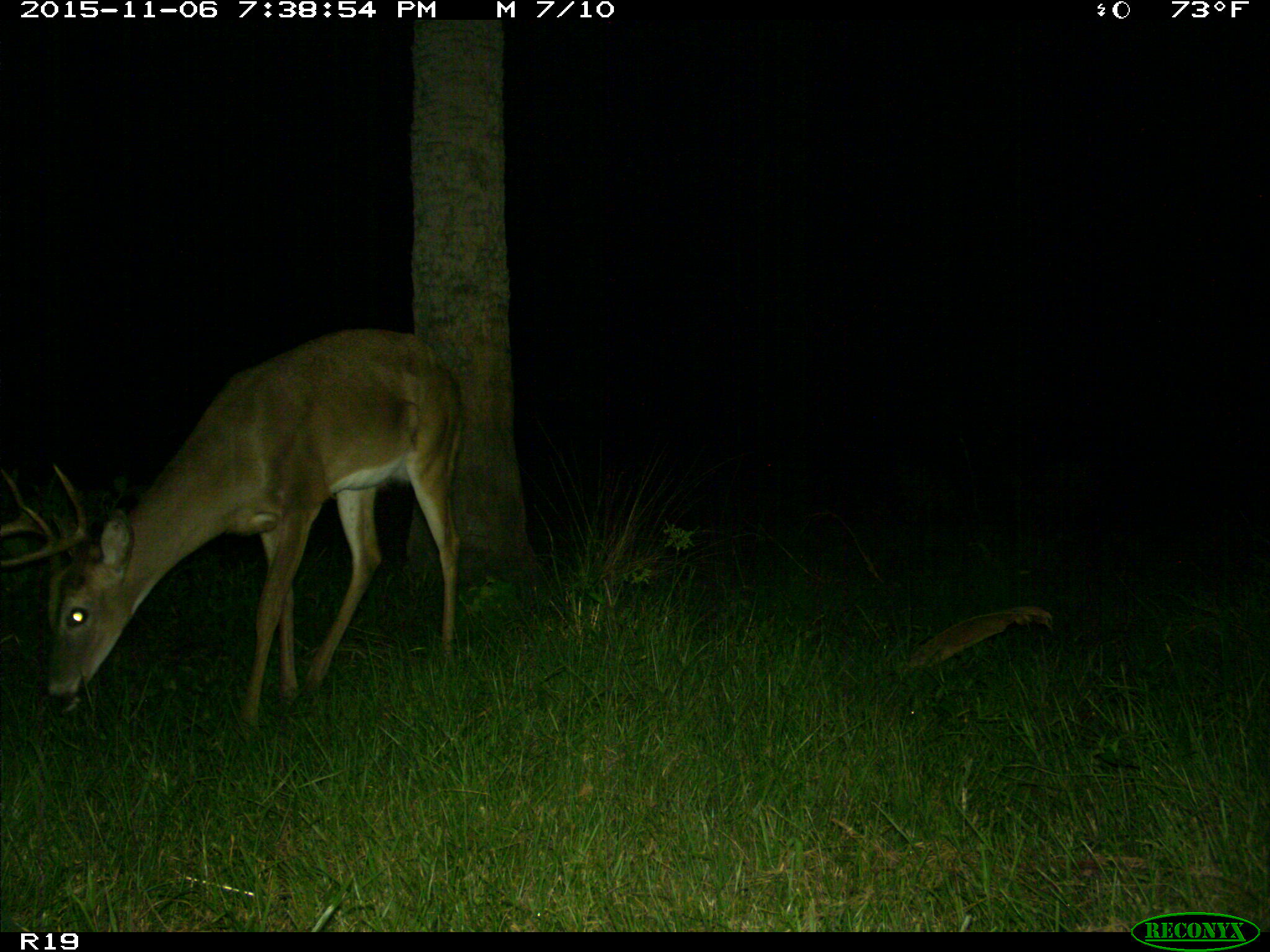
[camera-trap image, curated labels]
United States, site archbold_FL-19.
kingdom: Animalia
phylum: Chordata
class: Mammalia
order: Artiodactyla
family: Cervidae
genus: Odocoileus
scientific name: Odocoileus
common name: deer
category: unidentified deer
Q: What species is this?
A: Unidentified deer (deer) (Odocoileus).